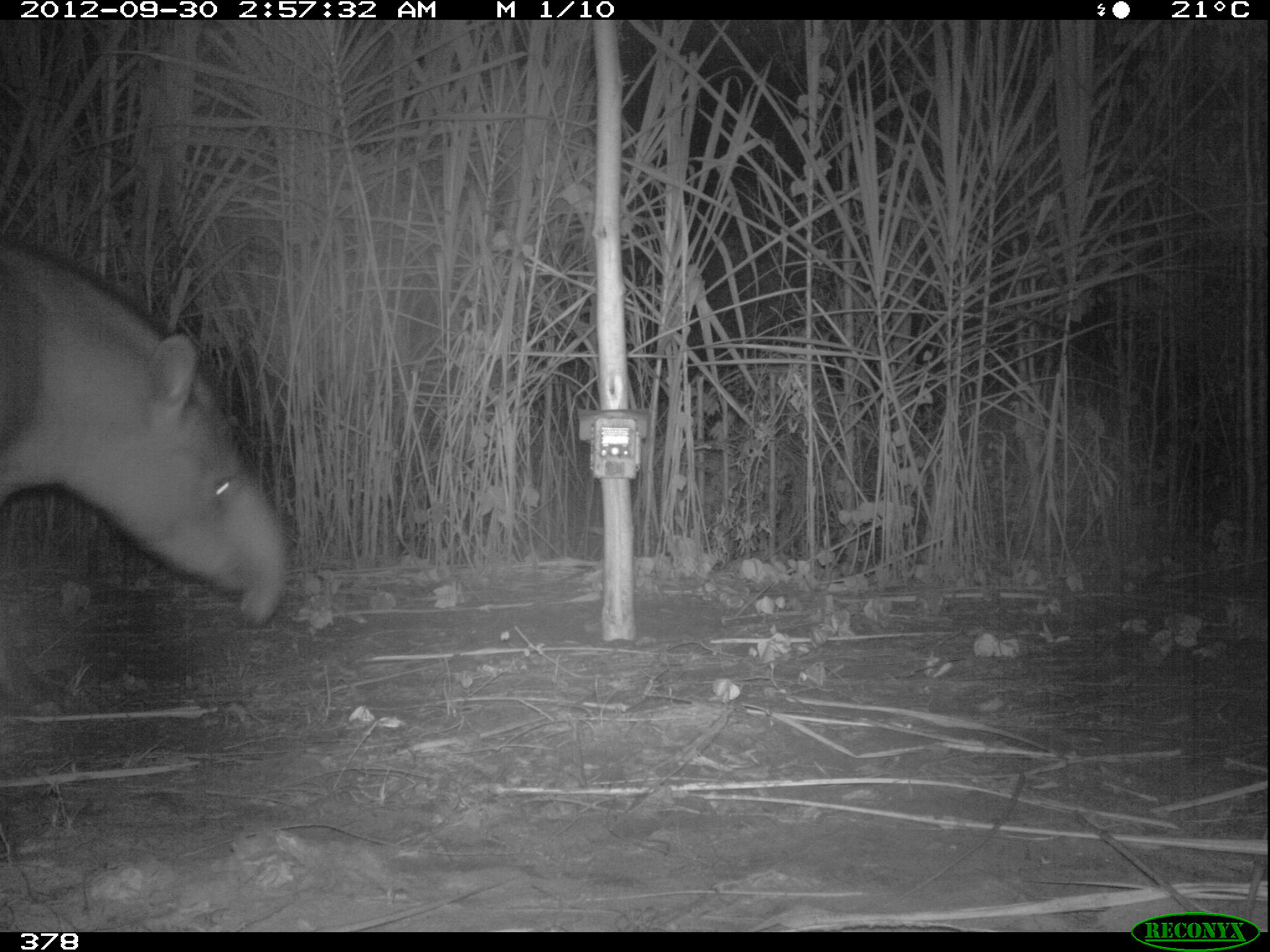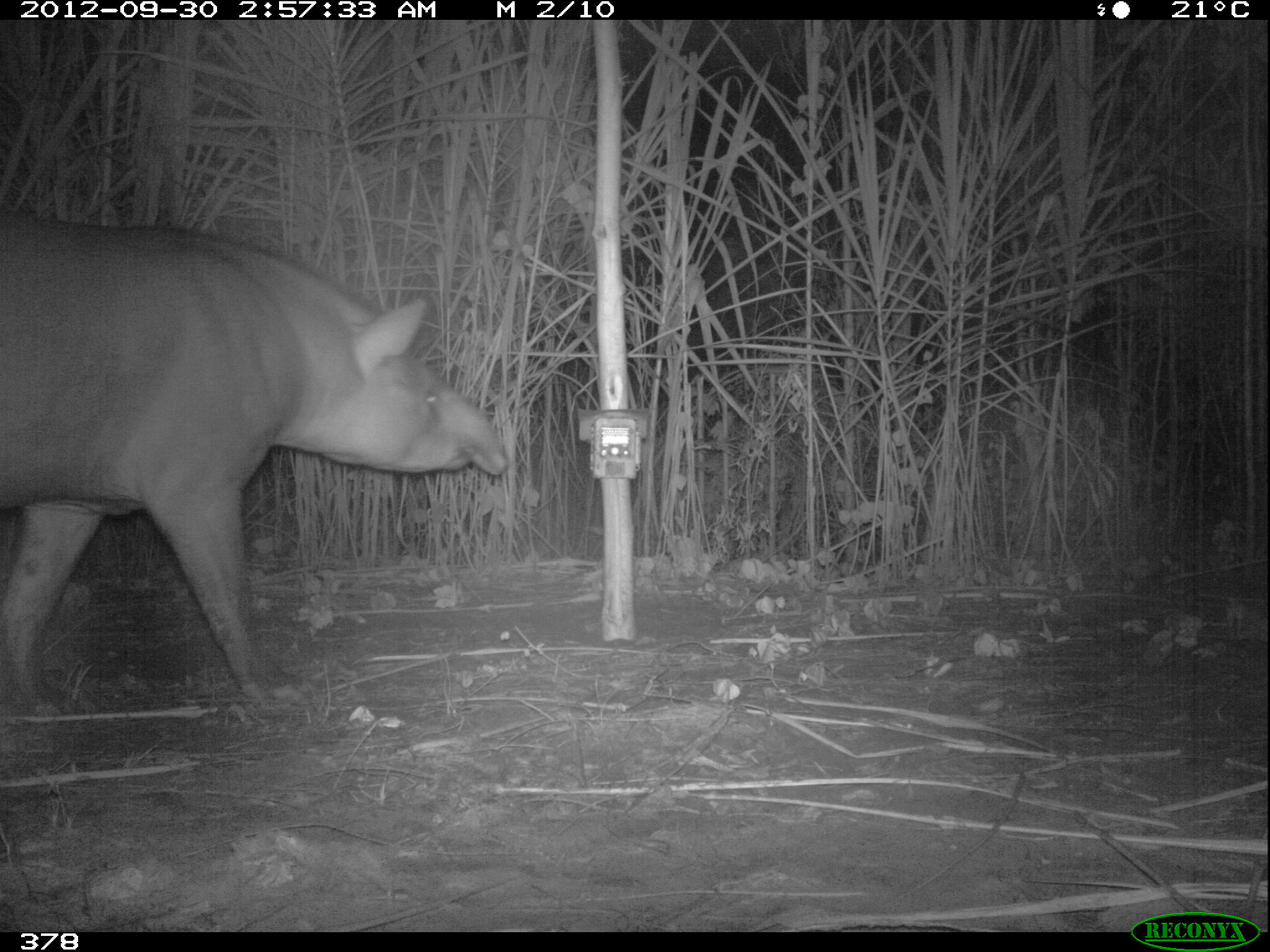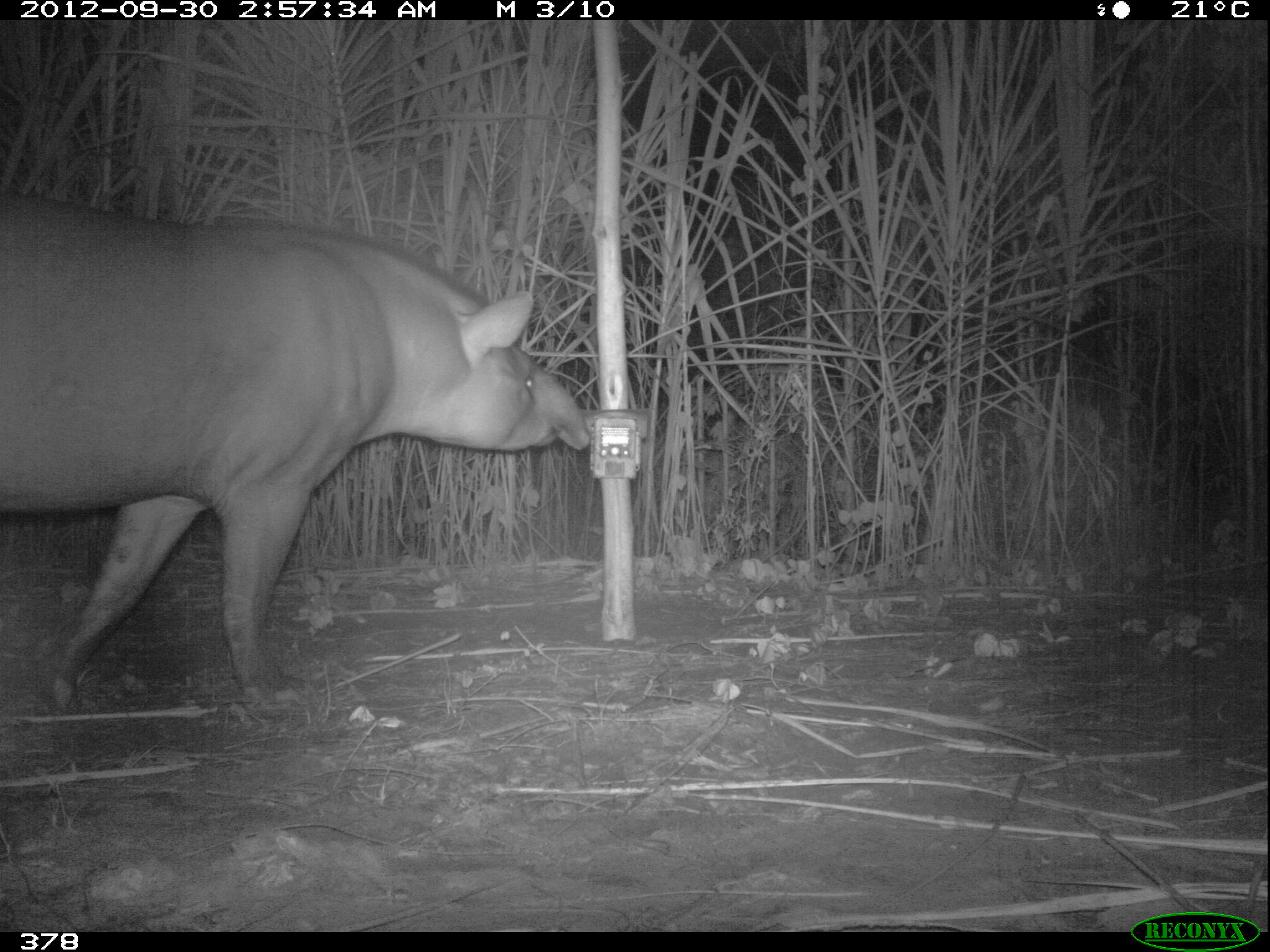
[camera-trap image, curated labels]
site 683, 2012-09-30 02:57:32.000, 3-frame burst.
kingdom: Animalia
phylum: Chordata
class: Mammalia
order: Perissodactyla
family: Tapiridae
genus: Tapirus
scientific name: Tapirus terrestris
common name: south american tapir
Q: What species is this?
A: Tapirus terrestris (south american tapir).